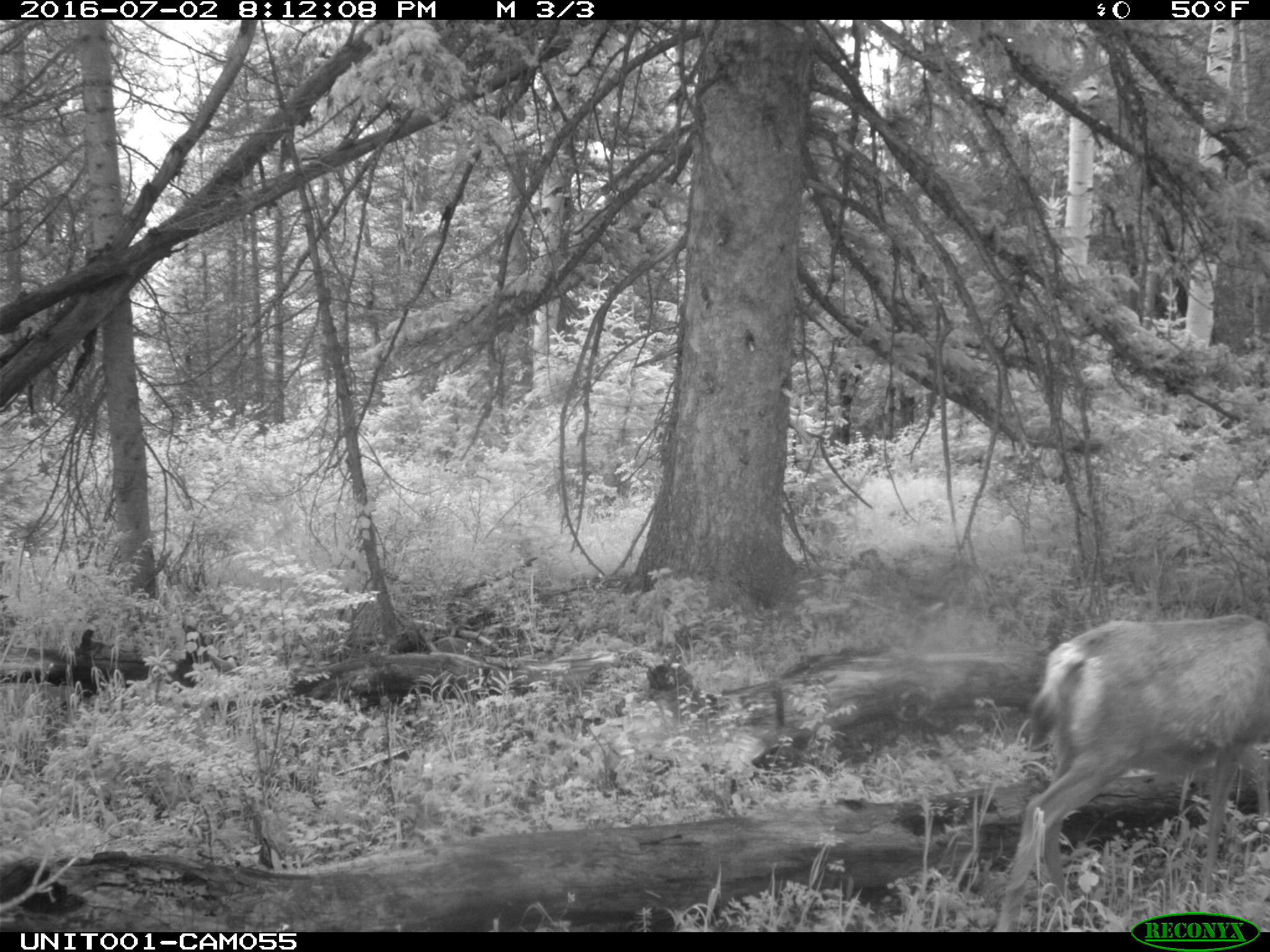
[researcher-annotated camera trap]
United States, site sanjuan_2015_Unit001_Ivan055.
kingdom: Animalia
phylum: Chordata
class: Mammalia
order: Artiodactyla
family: Cervidae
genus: Odocoileus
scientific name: Odocoileus hemionus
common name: mule deer